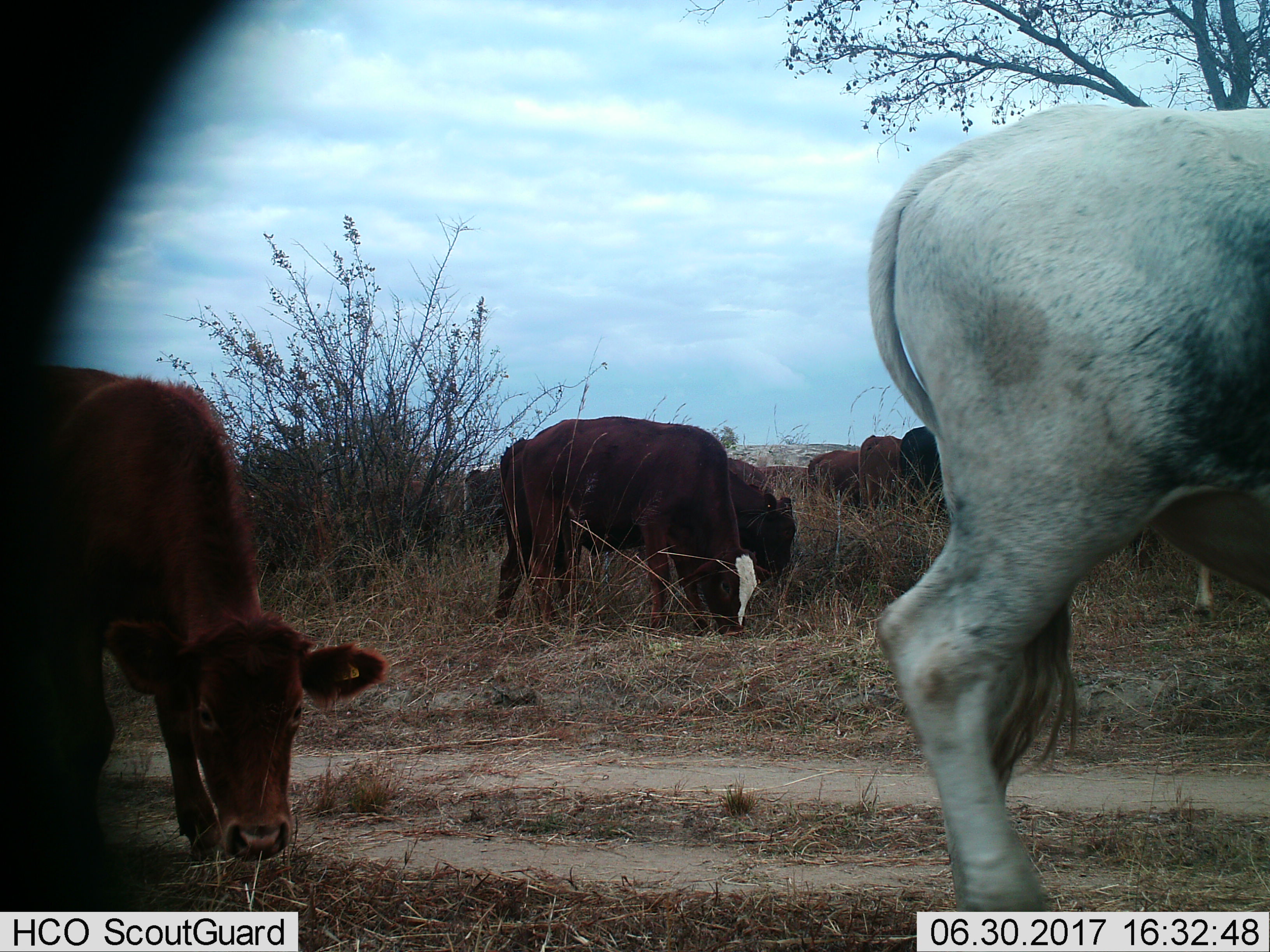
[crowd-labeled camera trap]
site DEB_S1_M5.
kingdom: Animalia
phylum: Chordata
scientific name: Vertebrata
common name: domestic animal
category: domesticanimal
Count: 11-50.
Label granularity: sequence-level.